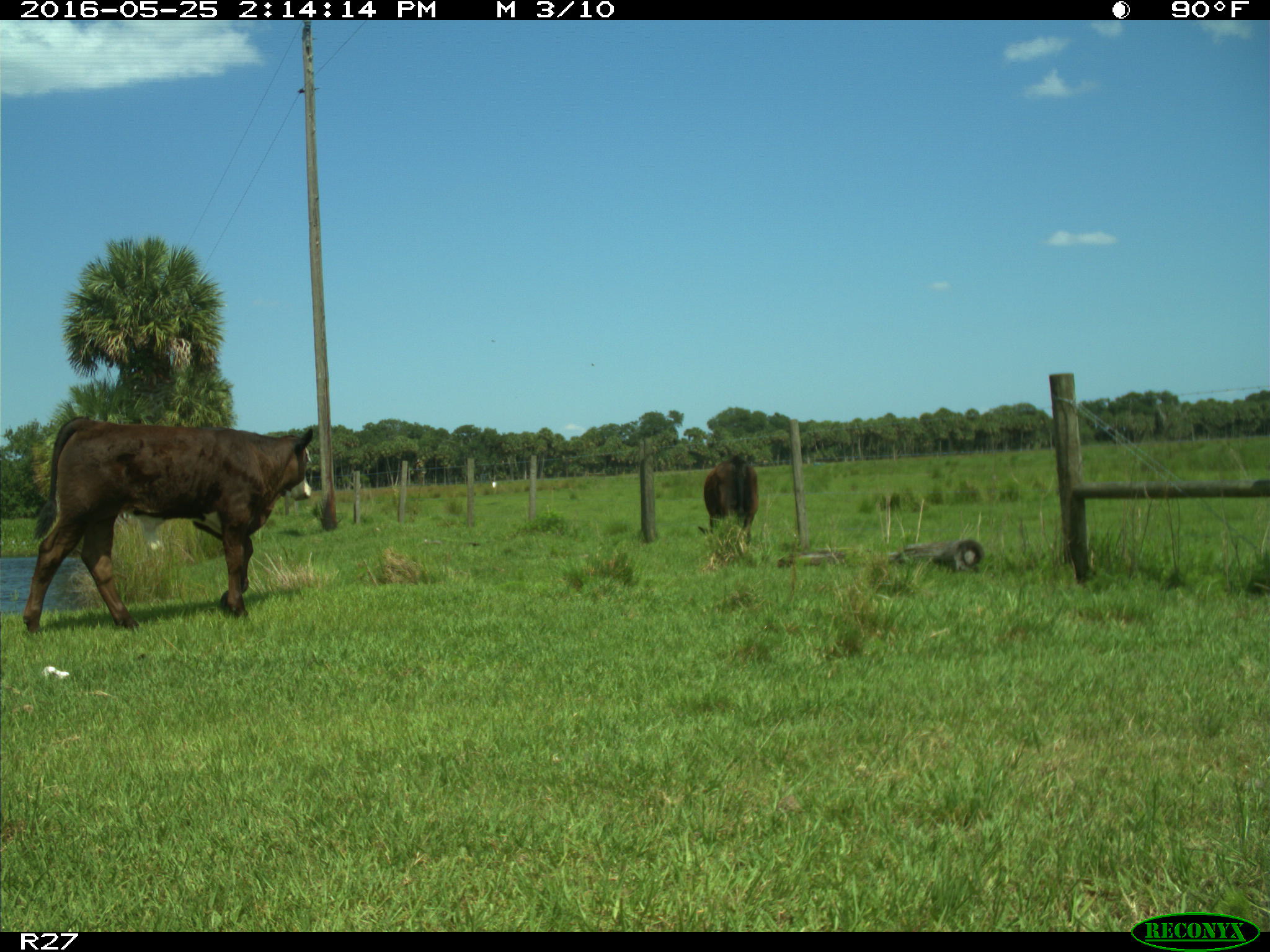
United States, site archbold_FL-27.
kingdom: Animalia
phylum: Chordata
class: Mammalia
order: Artiodactyla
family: Bovidae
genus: Bos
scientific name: Bos taurus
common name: domestic cow